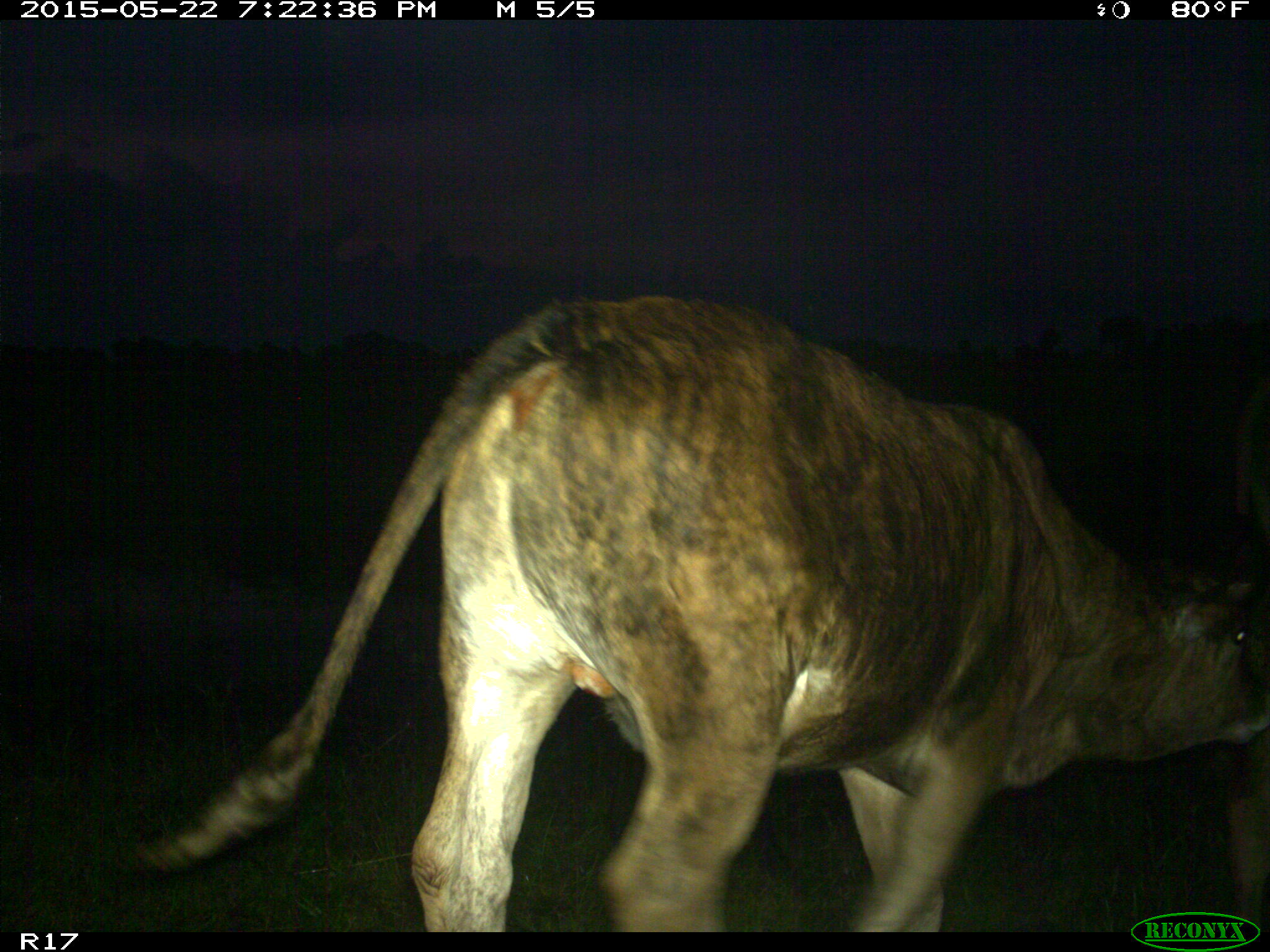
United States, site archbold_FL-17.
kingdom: Animalia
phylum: Chordata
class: Mammalia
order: Artiodactyla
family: Bovidae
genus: Bos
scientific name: Bos taurus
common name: domestic cow